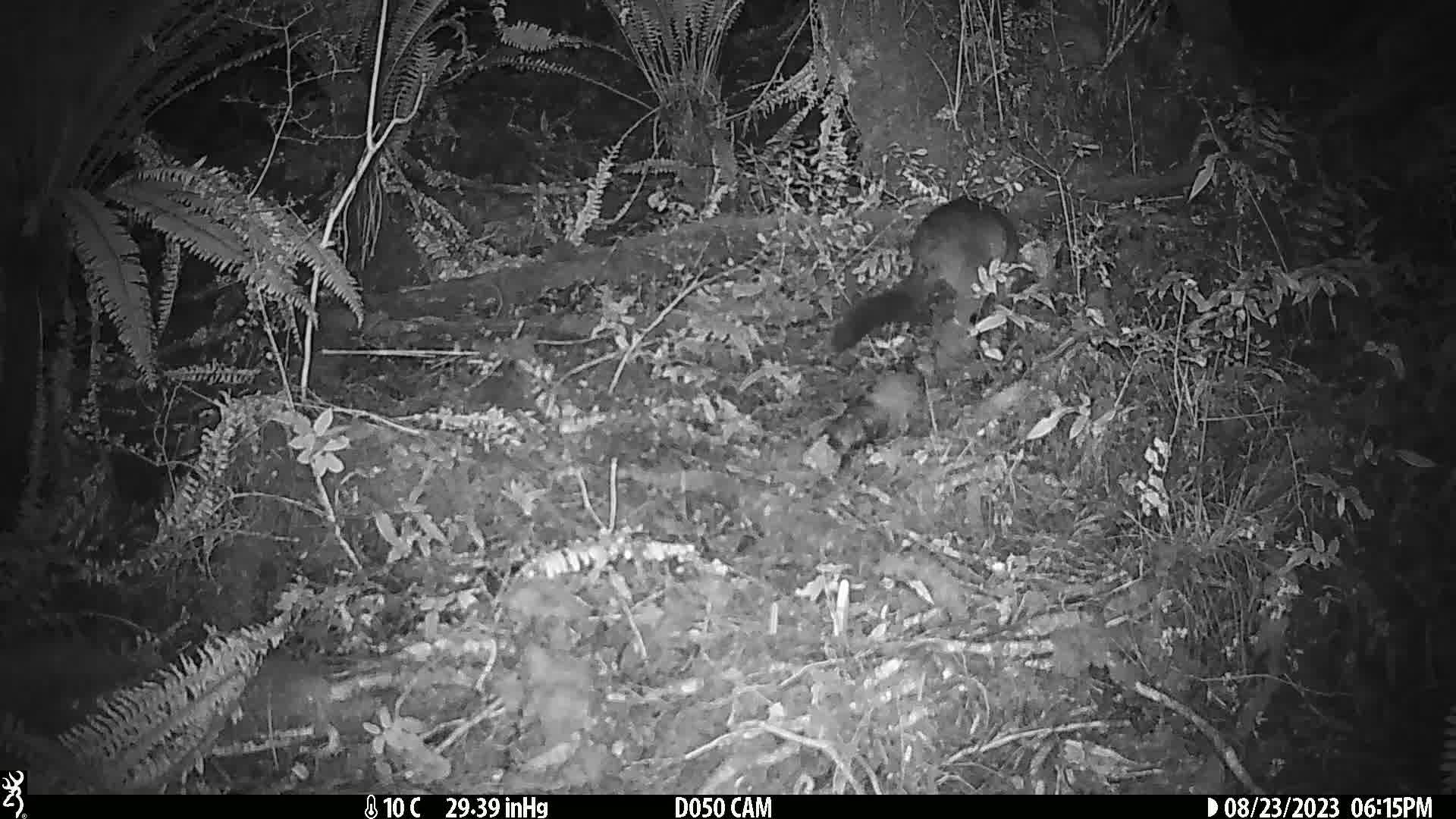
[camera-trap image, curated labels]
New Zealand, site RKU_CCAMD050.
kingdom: Animalia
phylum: Chordata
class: Mammalia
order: Diprotodontia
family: Phalangeridae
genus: Trichosurus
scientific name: Trichosurus vulpecula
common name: common brushtail possum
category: possum